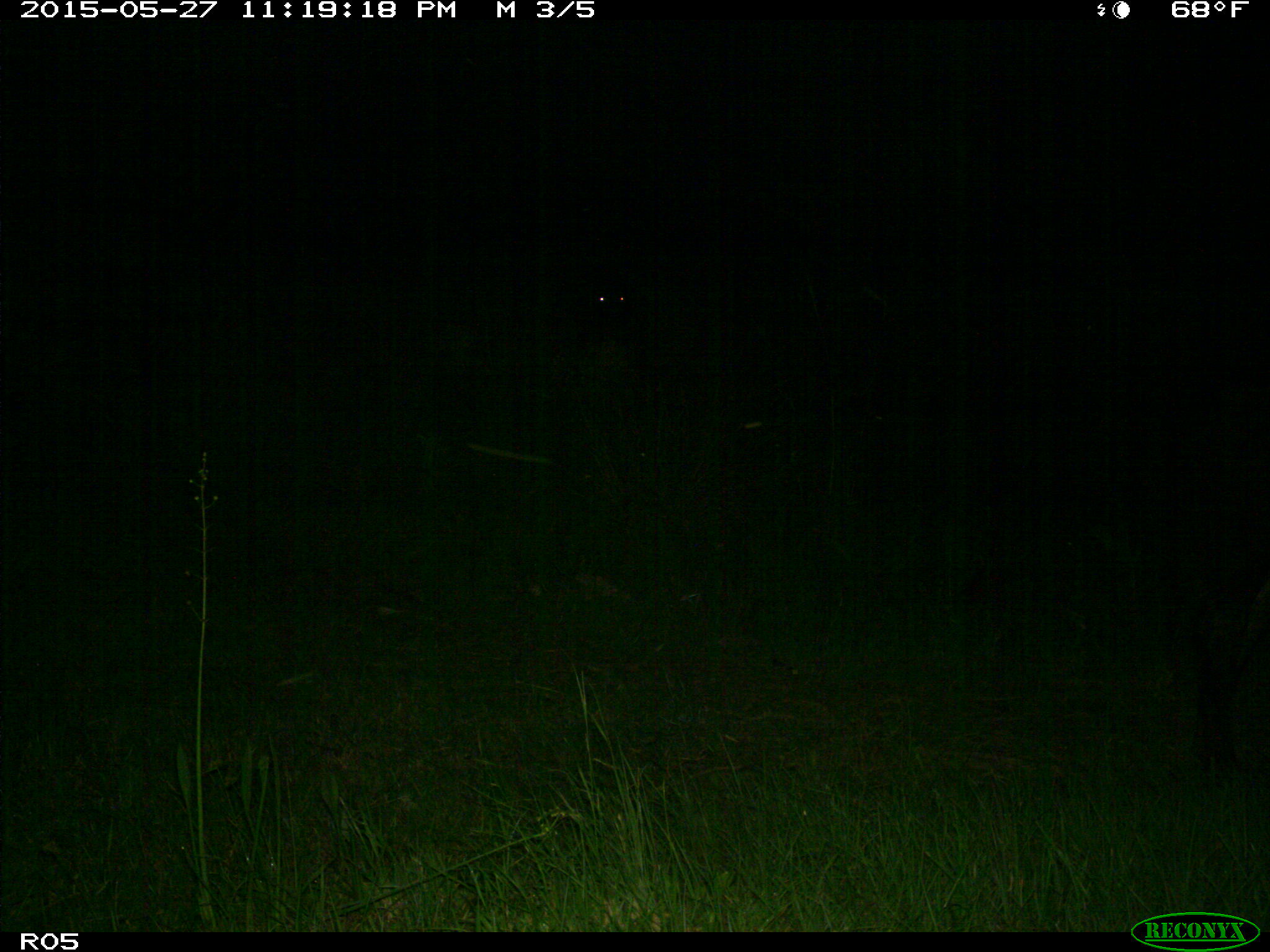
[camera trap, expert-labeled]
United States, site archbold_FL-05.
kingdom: Animalia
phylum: Chordata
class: Mammalia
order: Artiodactyla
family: Bovidae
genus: Bos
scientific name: Bos taurus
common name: domestic cow